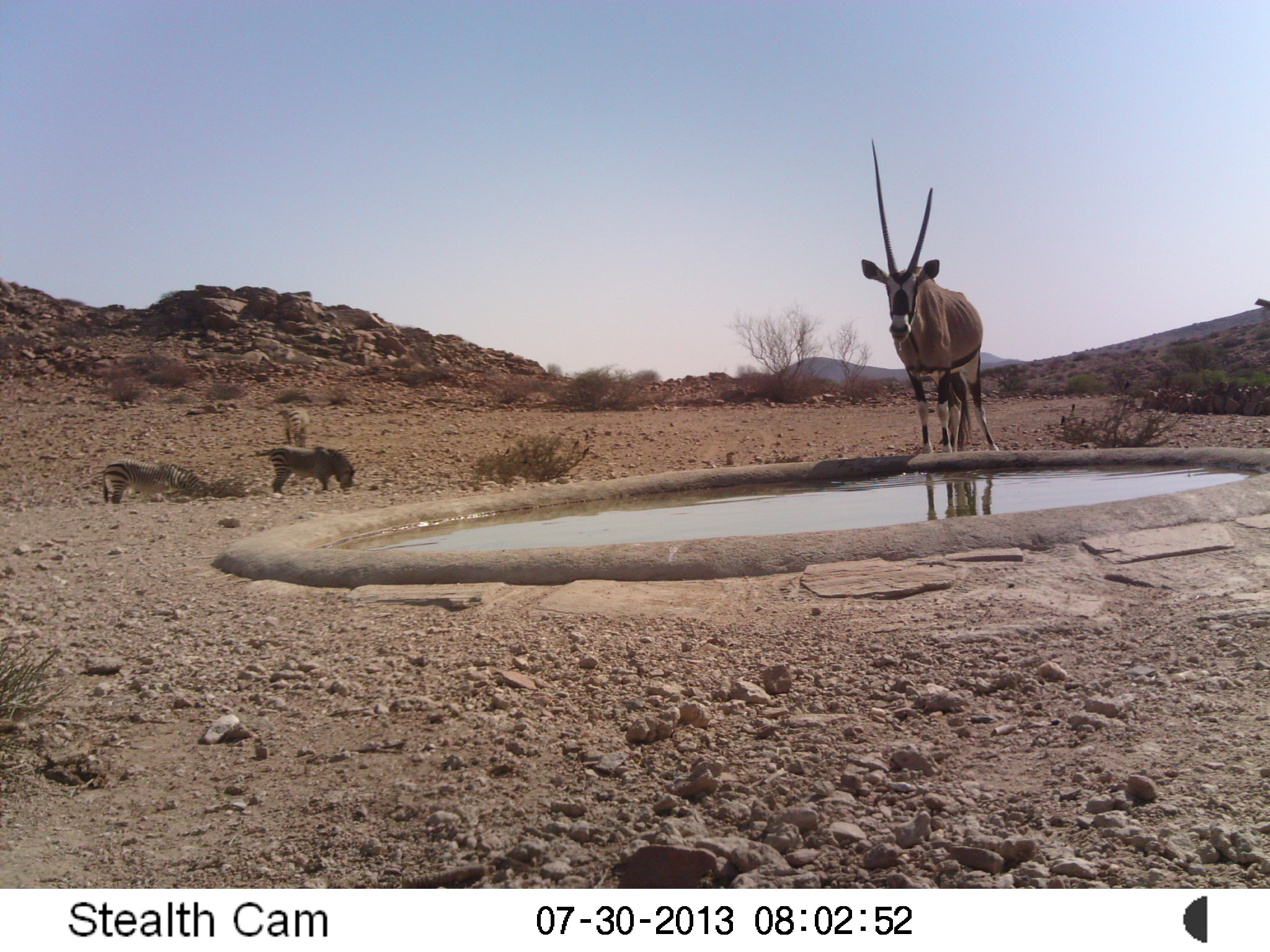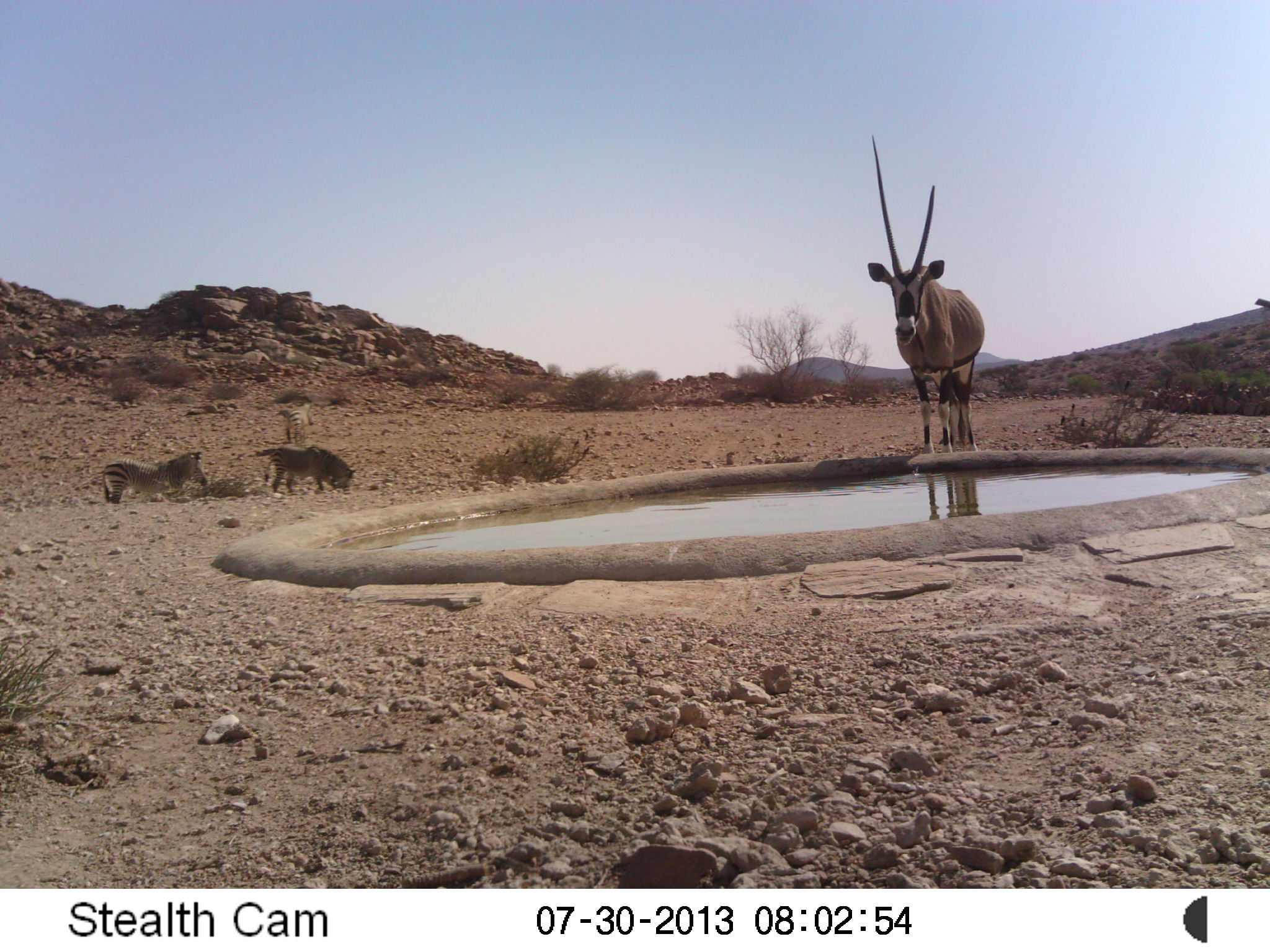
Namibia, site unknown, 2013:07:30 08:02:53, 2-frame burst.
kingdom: Animalia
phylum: Chordata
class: Mammalia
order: Artiodactyla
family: Bovidae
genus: Oryx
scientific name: Oryx gazella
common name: gemsbok